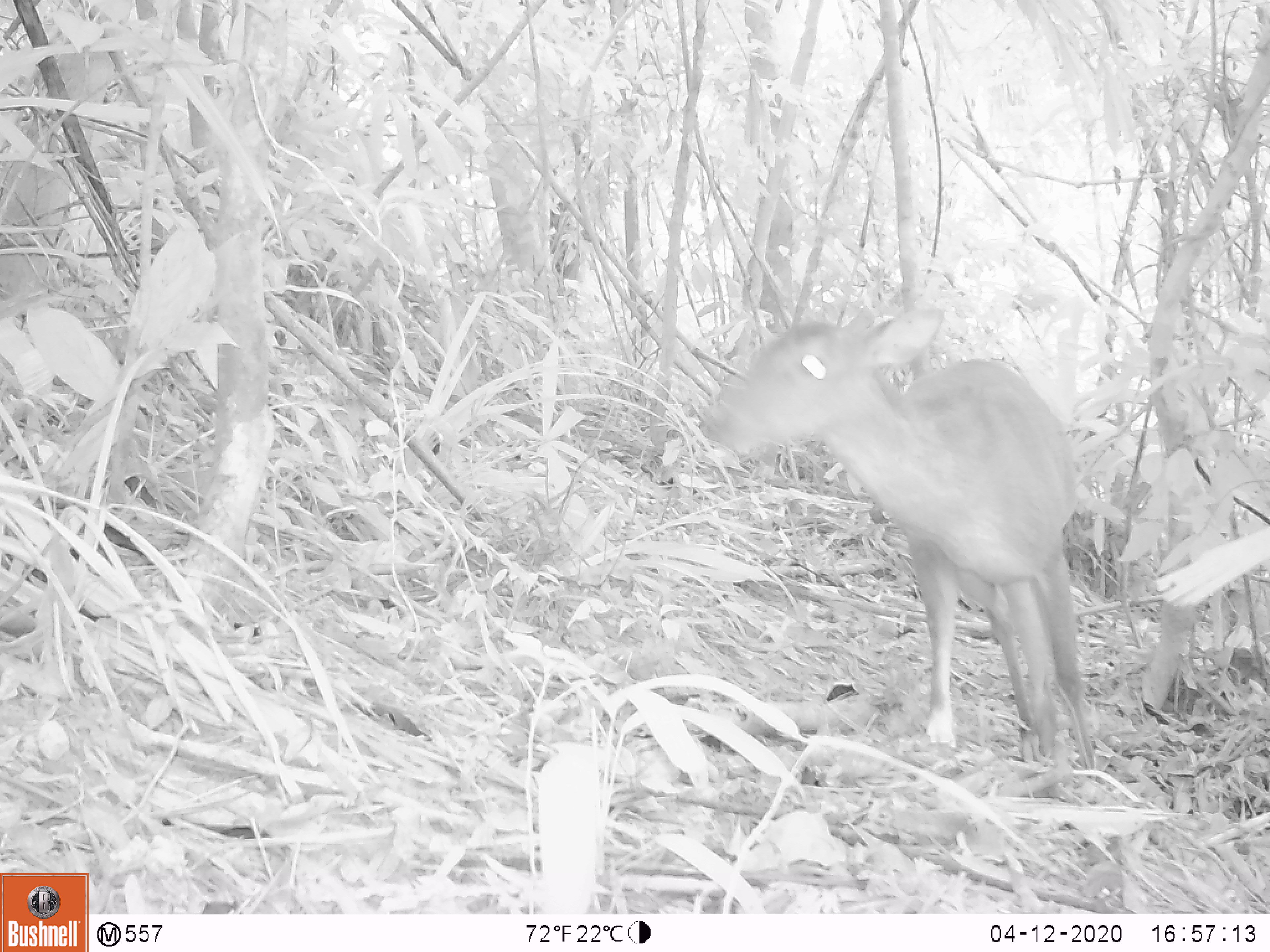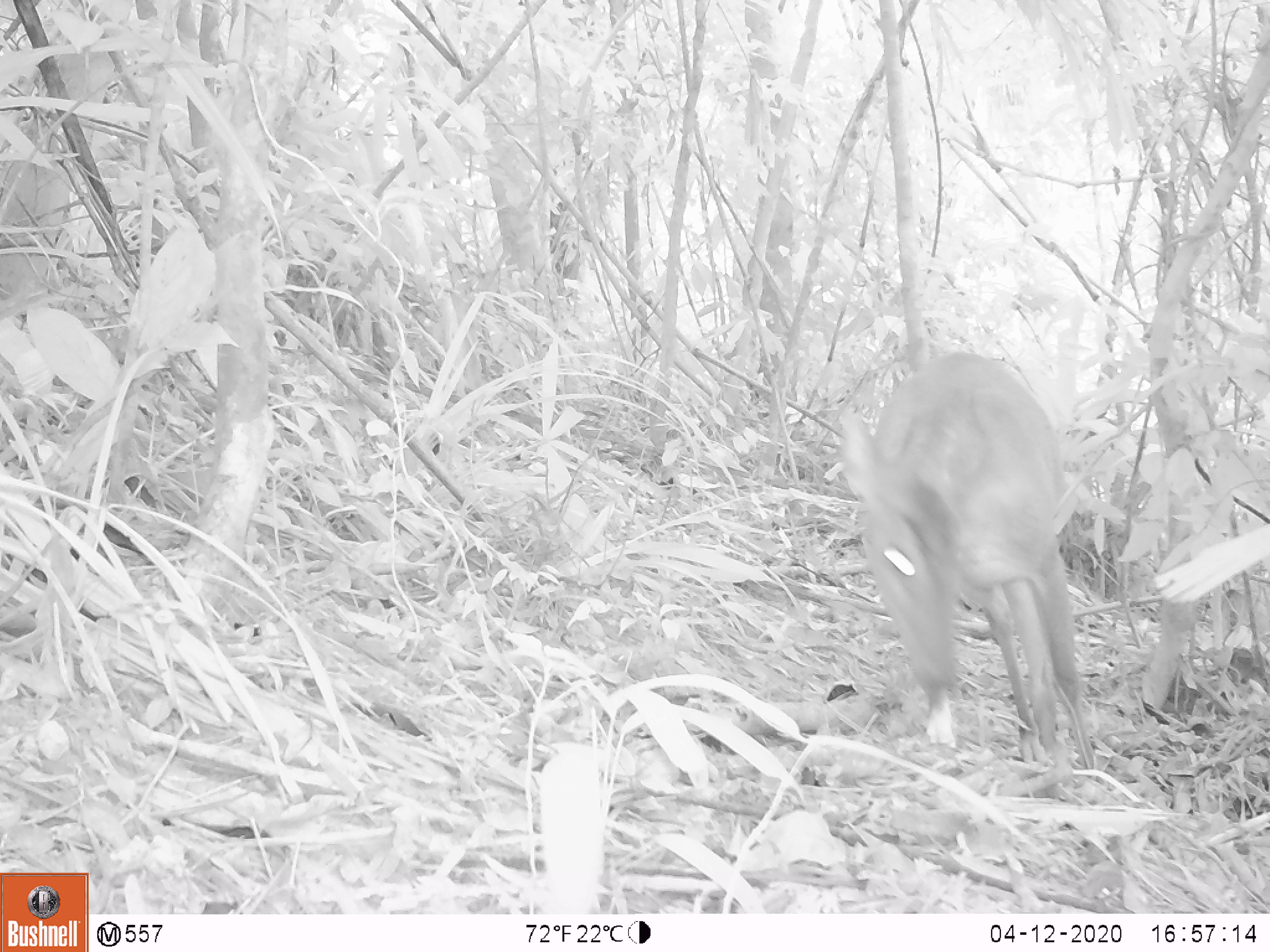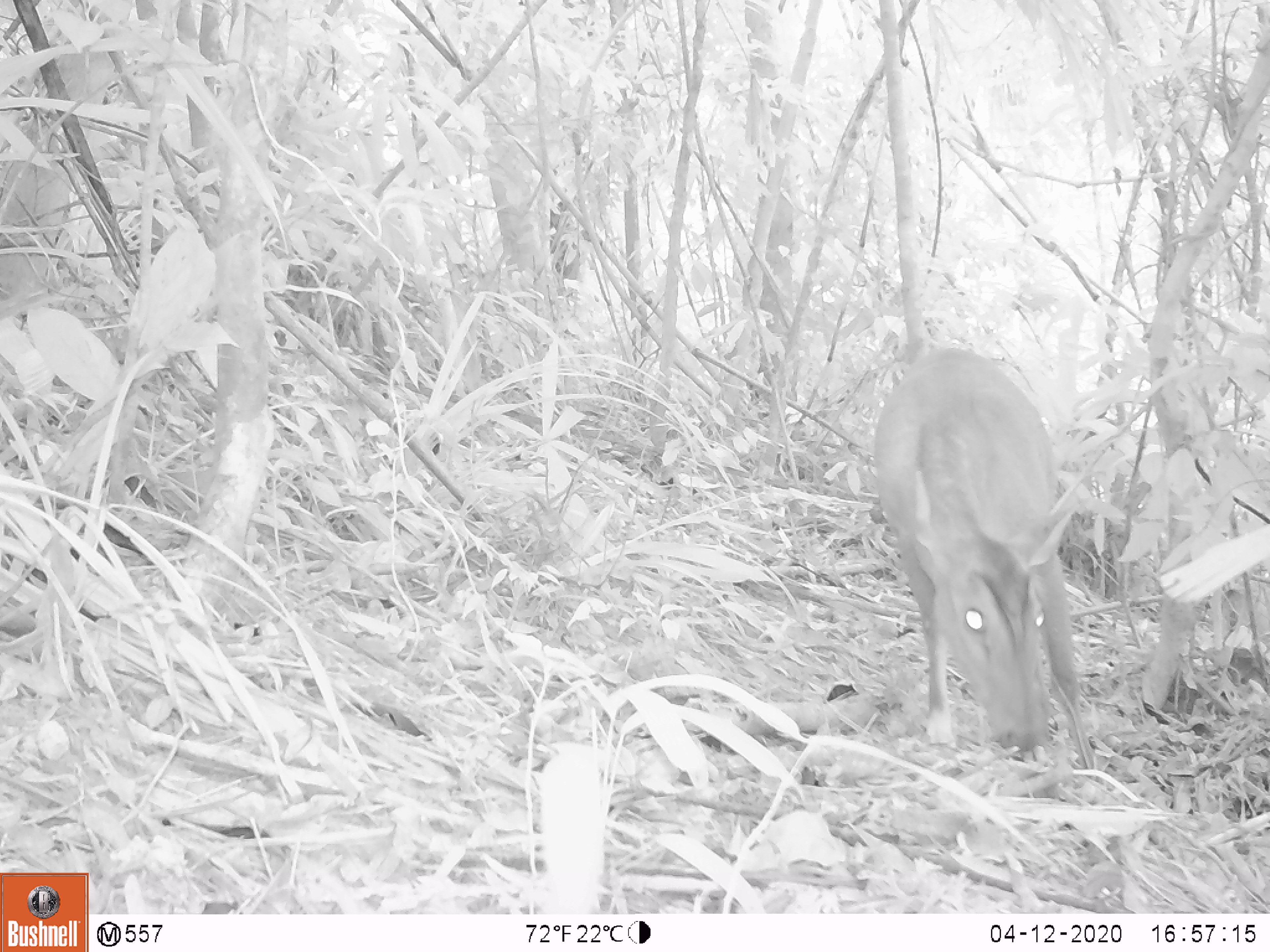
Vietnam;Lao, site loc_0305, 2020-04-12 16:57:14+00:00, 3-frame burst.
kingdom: Animalia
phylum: Chordata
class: Mammalia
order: Artiodactyla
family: Cervidae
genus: Muntiacus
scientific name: Muntiacus vuquangensis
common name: large-antlered muntjac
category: large antlered muntjac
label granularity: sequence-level